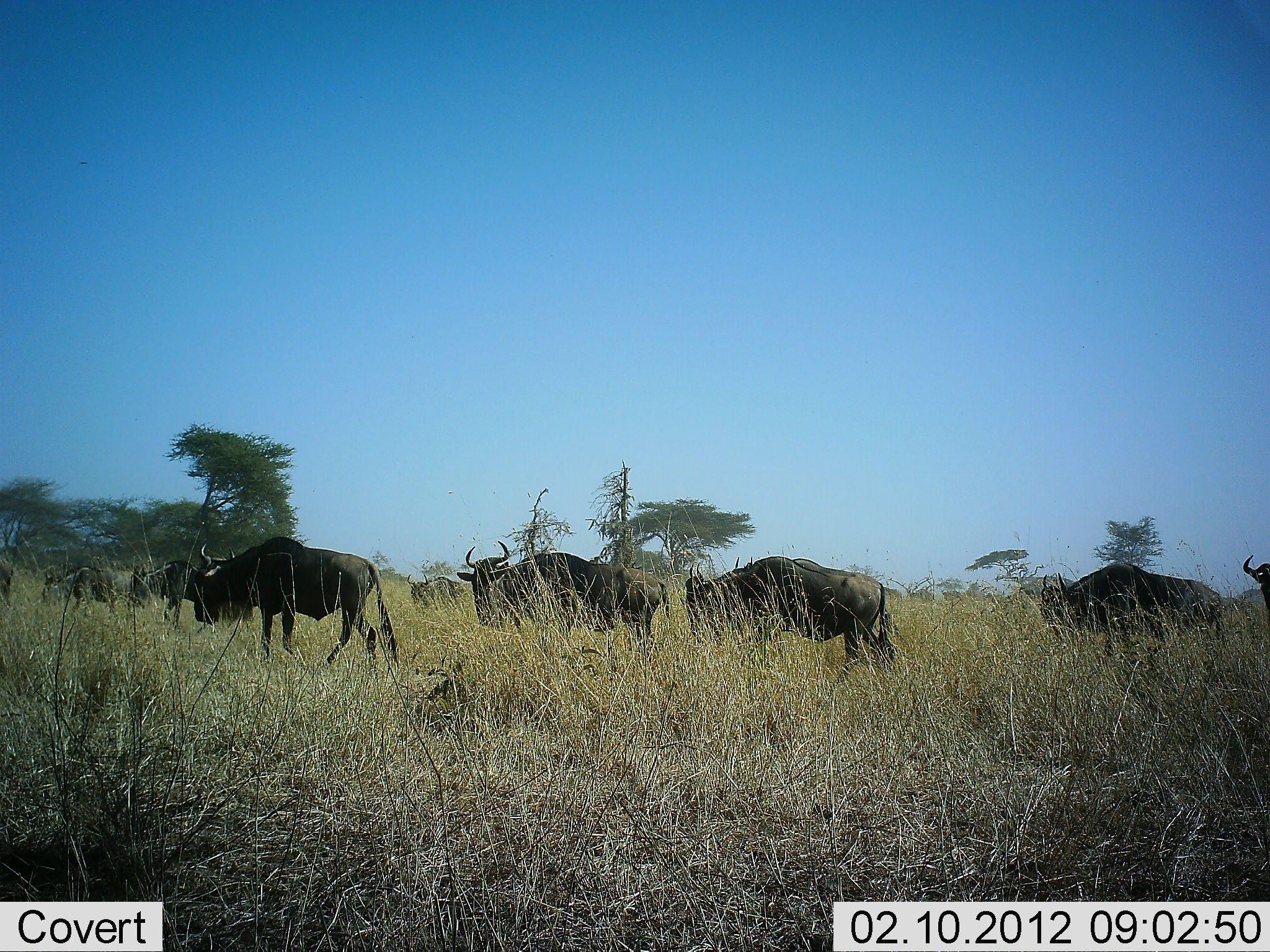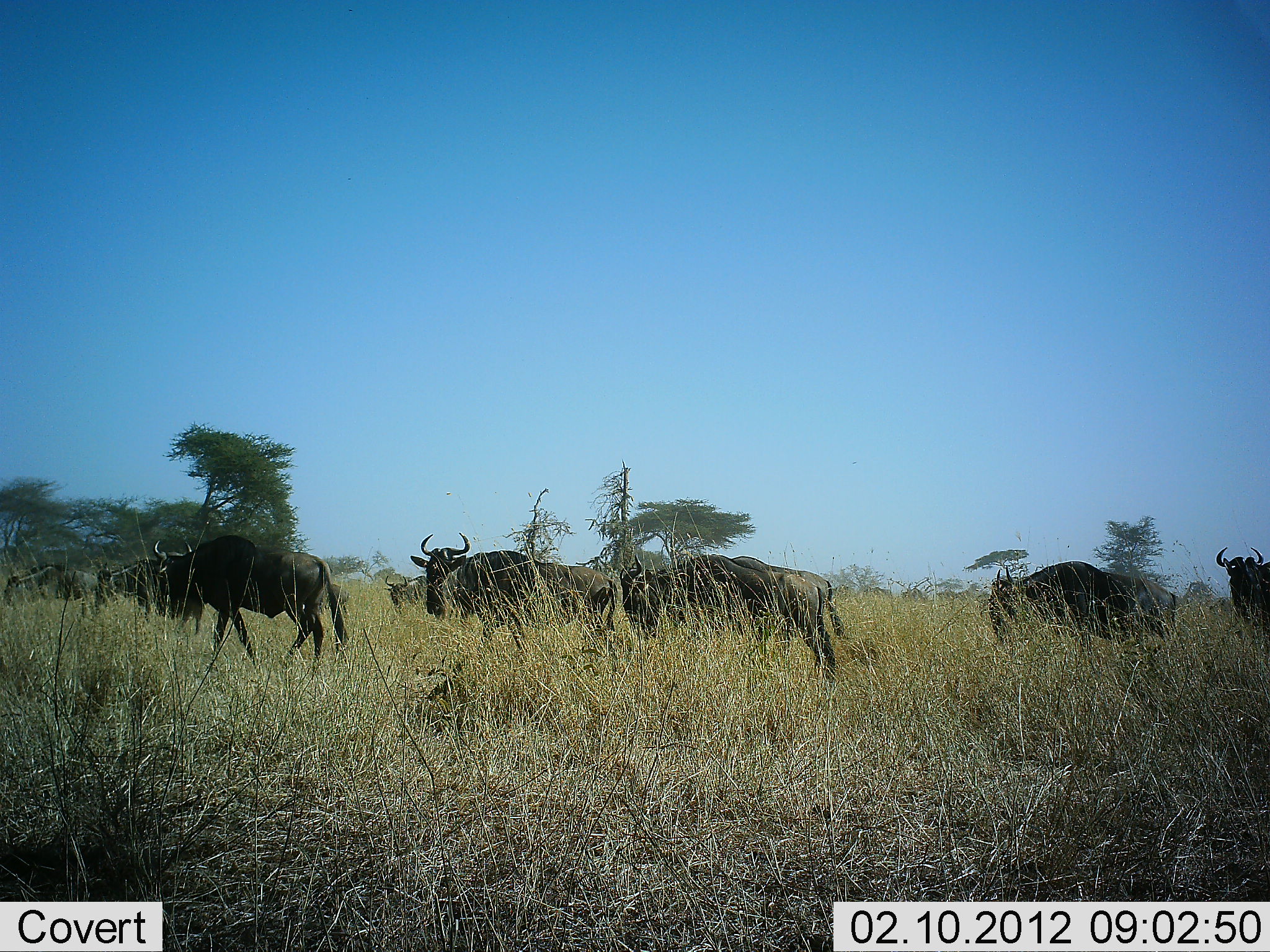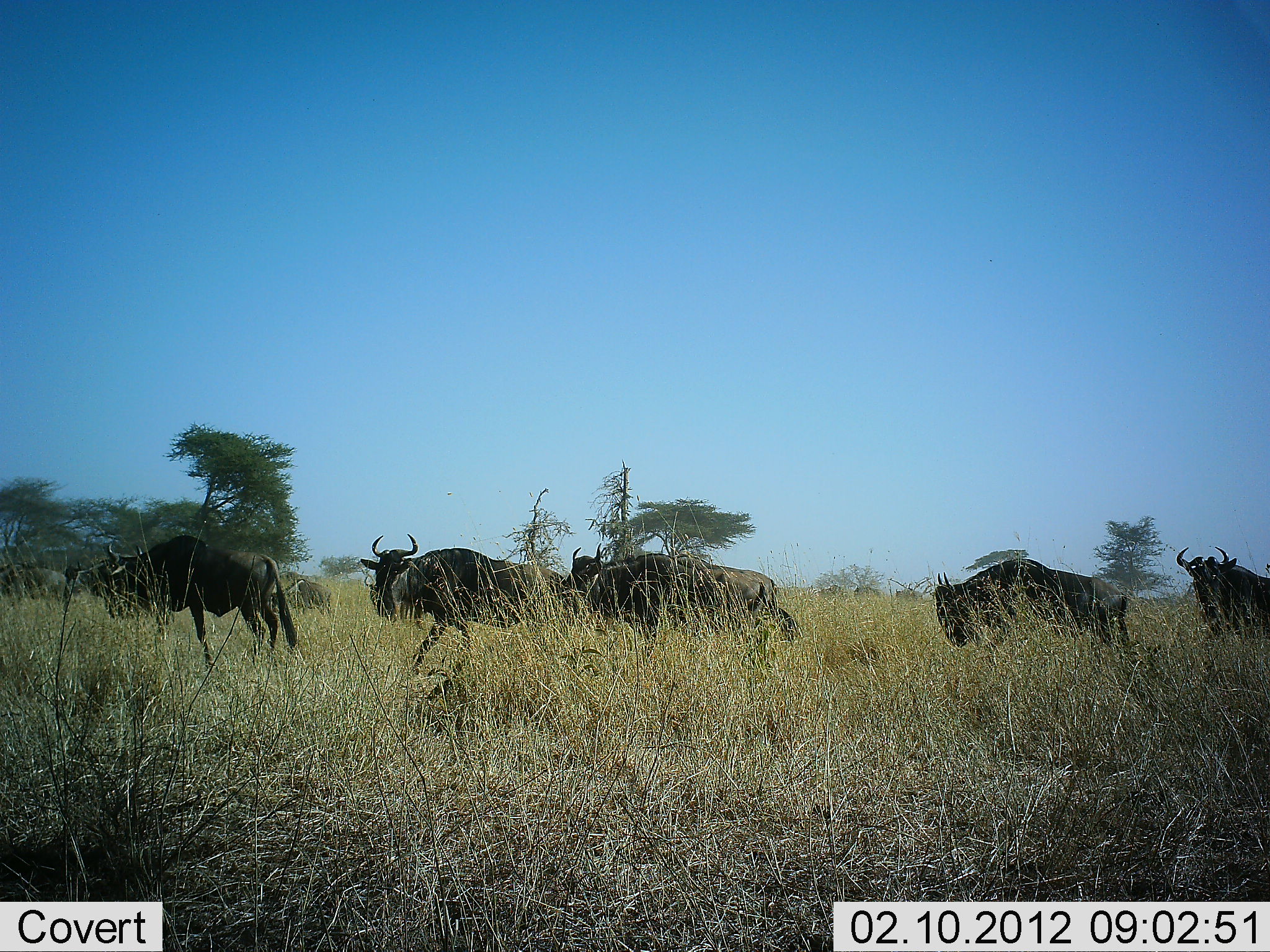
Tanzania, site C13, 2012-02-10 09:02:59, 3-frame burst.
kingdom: Animalia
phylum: Chordata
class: Mammalia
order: Artiodactyla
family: Bovidae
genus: Connochaetes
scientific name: Connochaetes taurinus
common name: blue wildebeest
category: wildebeest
Wildebeest (blue wildebeest) (Connochaetes taurinus), count 11-50. Behavior (volunteer vote fractions): standing 12%, resting 6%, moving 88%, interacting 0%. Young present (vote fraction): 0%. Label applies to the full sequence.